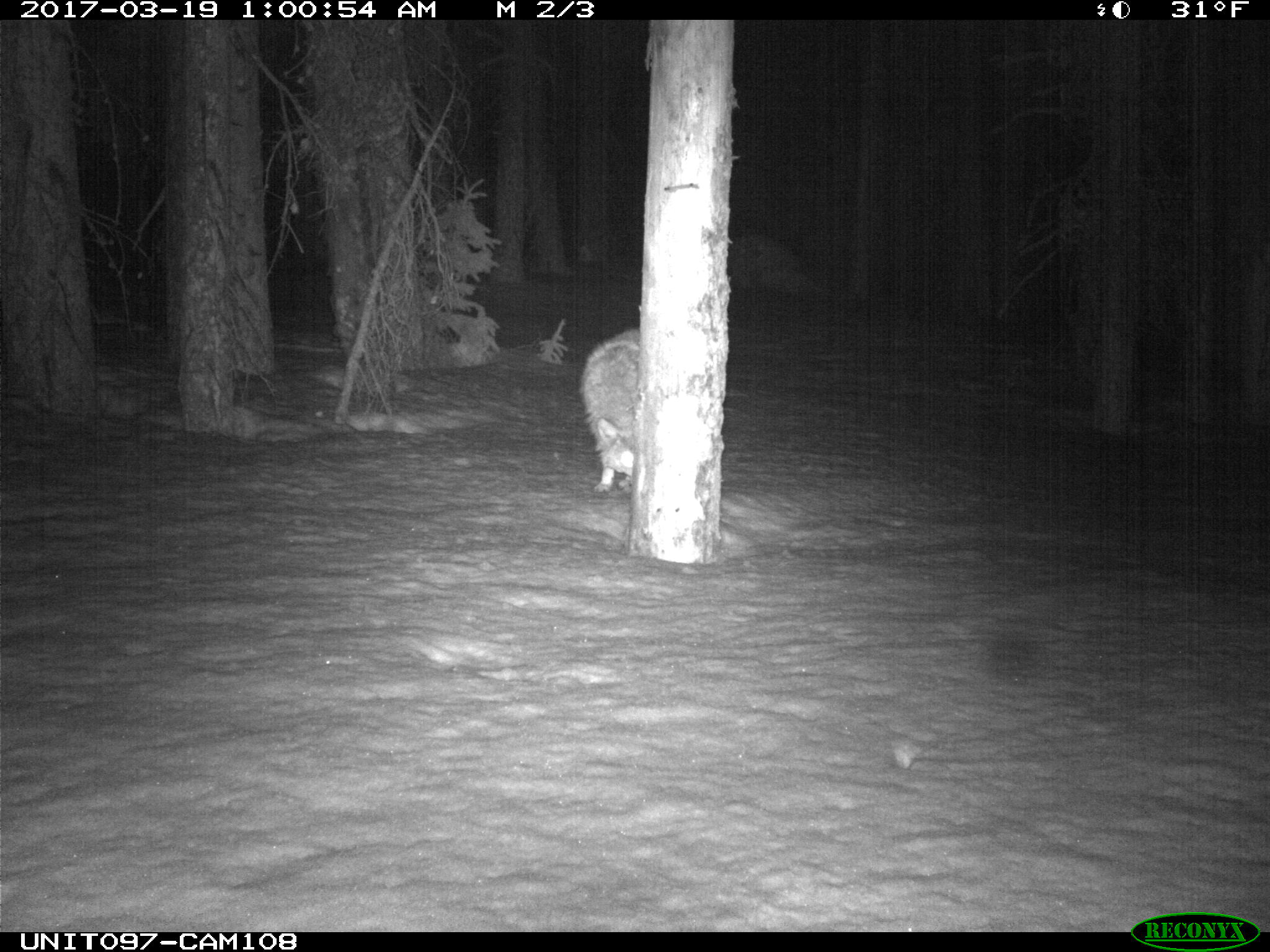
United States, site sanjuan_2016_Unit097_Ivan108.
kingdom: Animalia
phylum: Chordata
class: Mammalia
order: Carnivora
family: Canidae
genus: Canis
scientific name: Canis latrans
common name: coyote